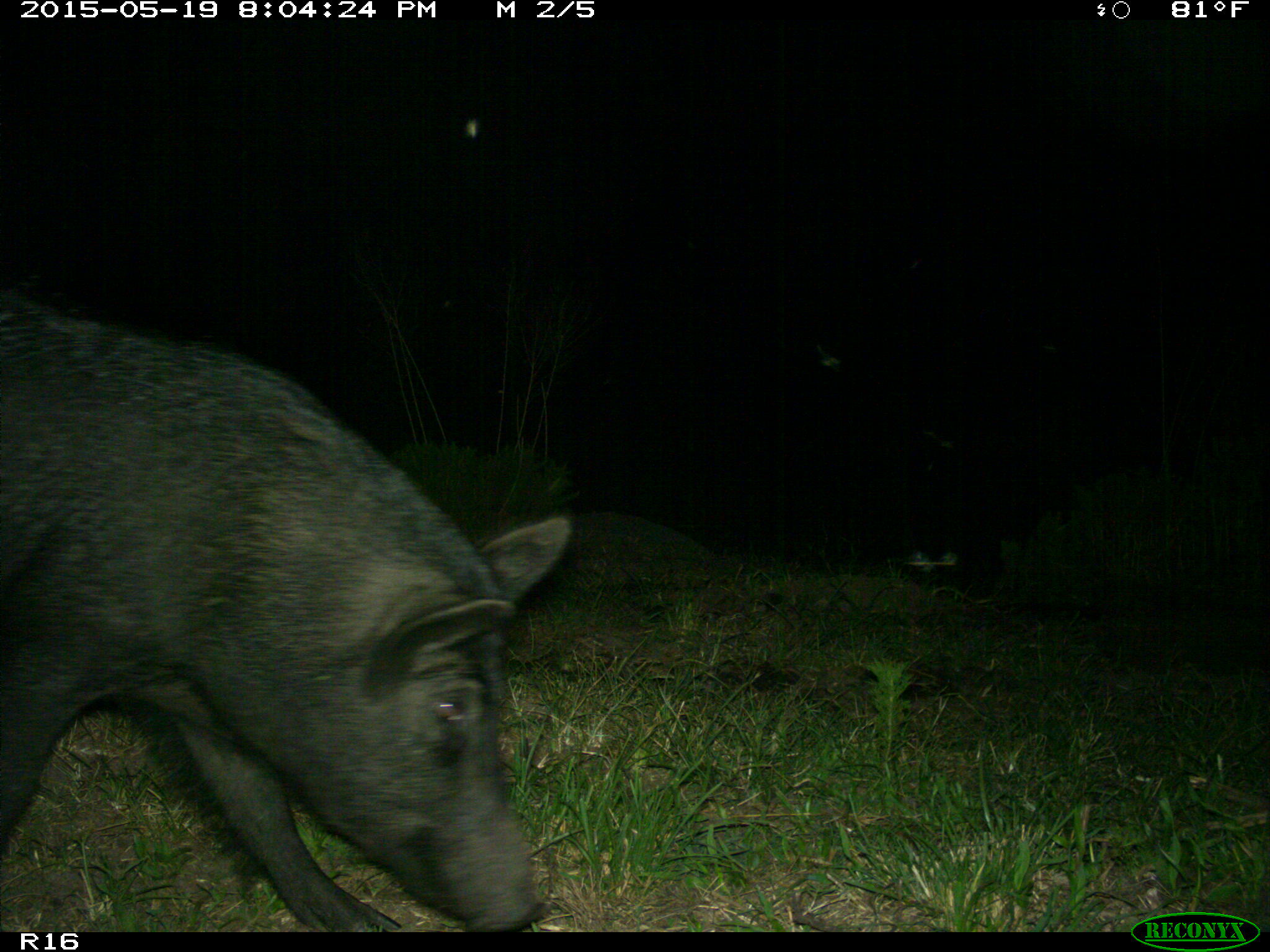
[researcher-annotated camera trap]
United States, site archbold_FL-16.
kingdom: Animalia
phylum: Chordata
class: Mammalia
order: Artiodactyla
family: Suidae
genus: Sus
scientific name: Sus scrofa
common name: wild boar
Sus scrofa (wild boar).